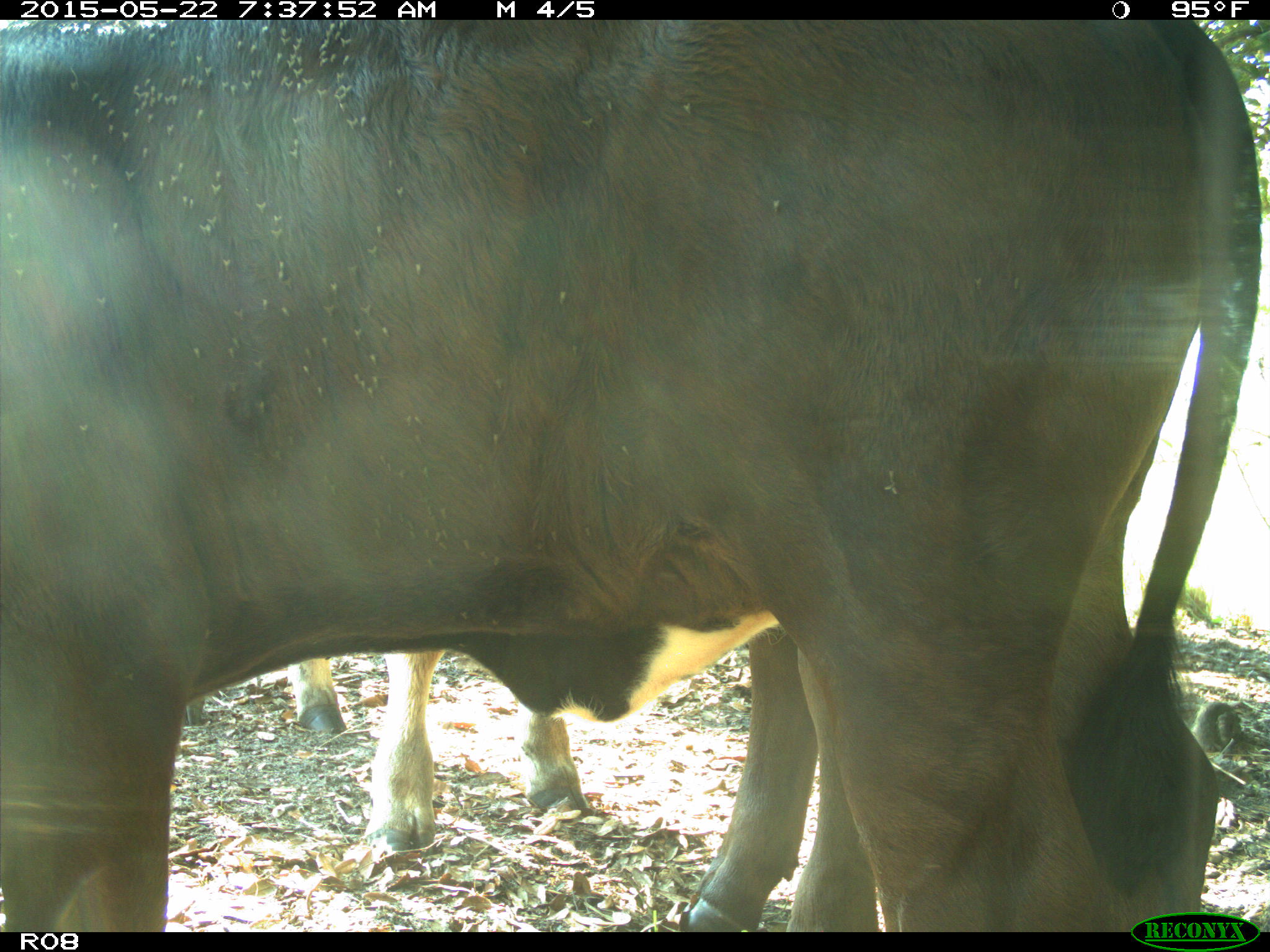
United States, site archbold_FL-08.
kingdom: Animalia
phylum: Chordata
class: Mammalia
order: Artiodactyla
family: Bovidae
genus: Bos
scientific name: Bos taurus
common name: domestic cow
Bos taurus (domestic cow).